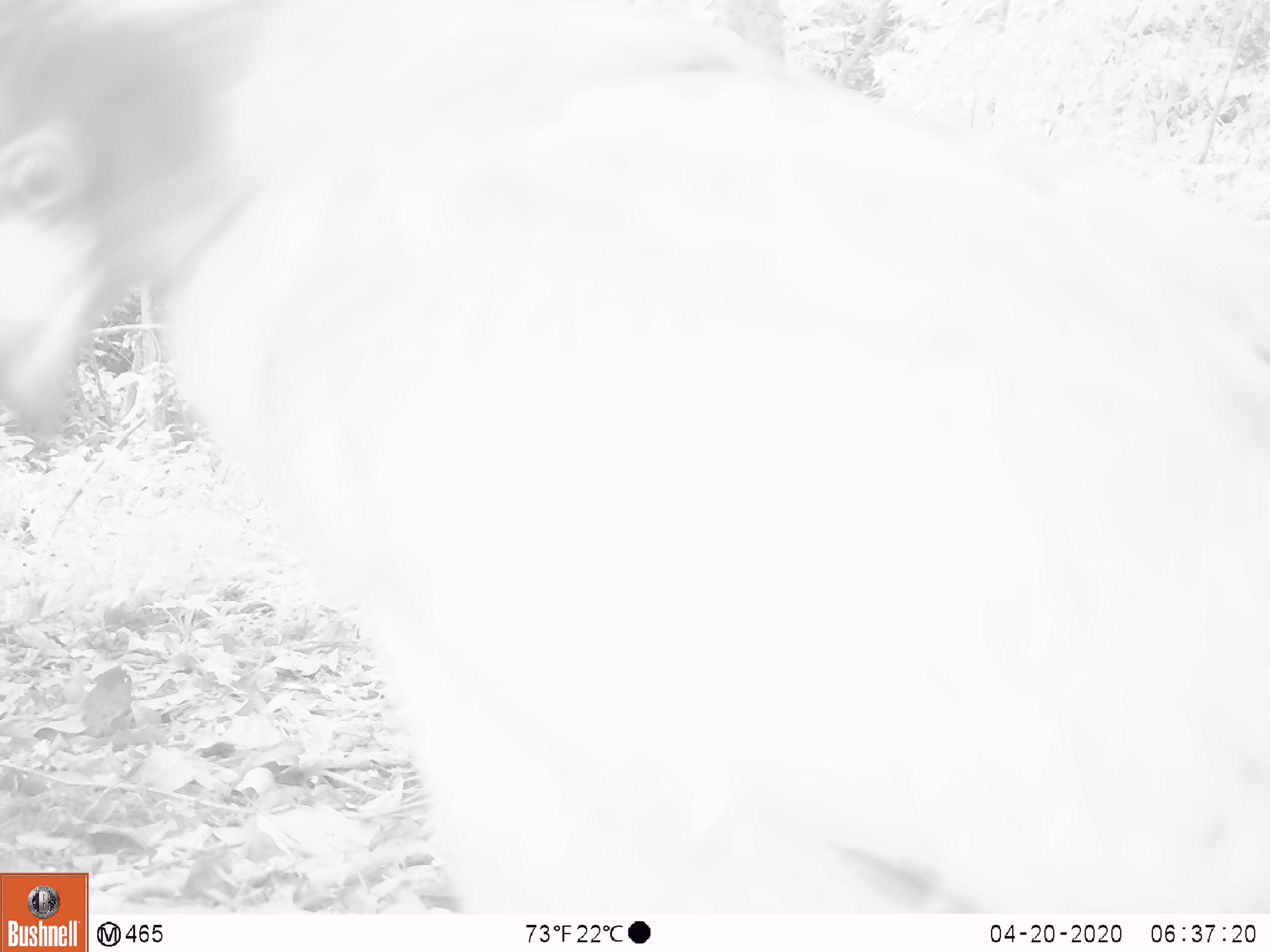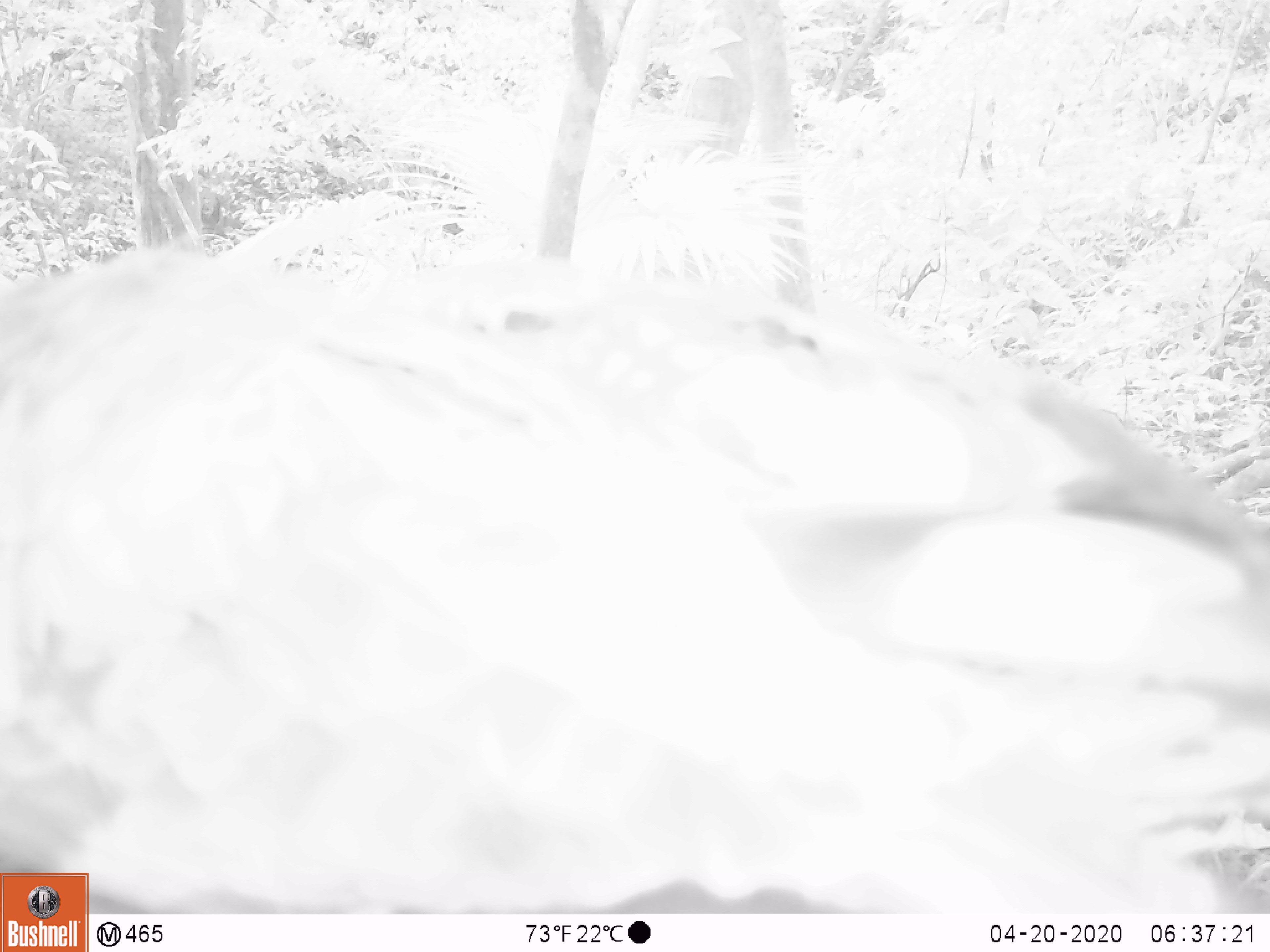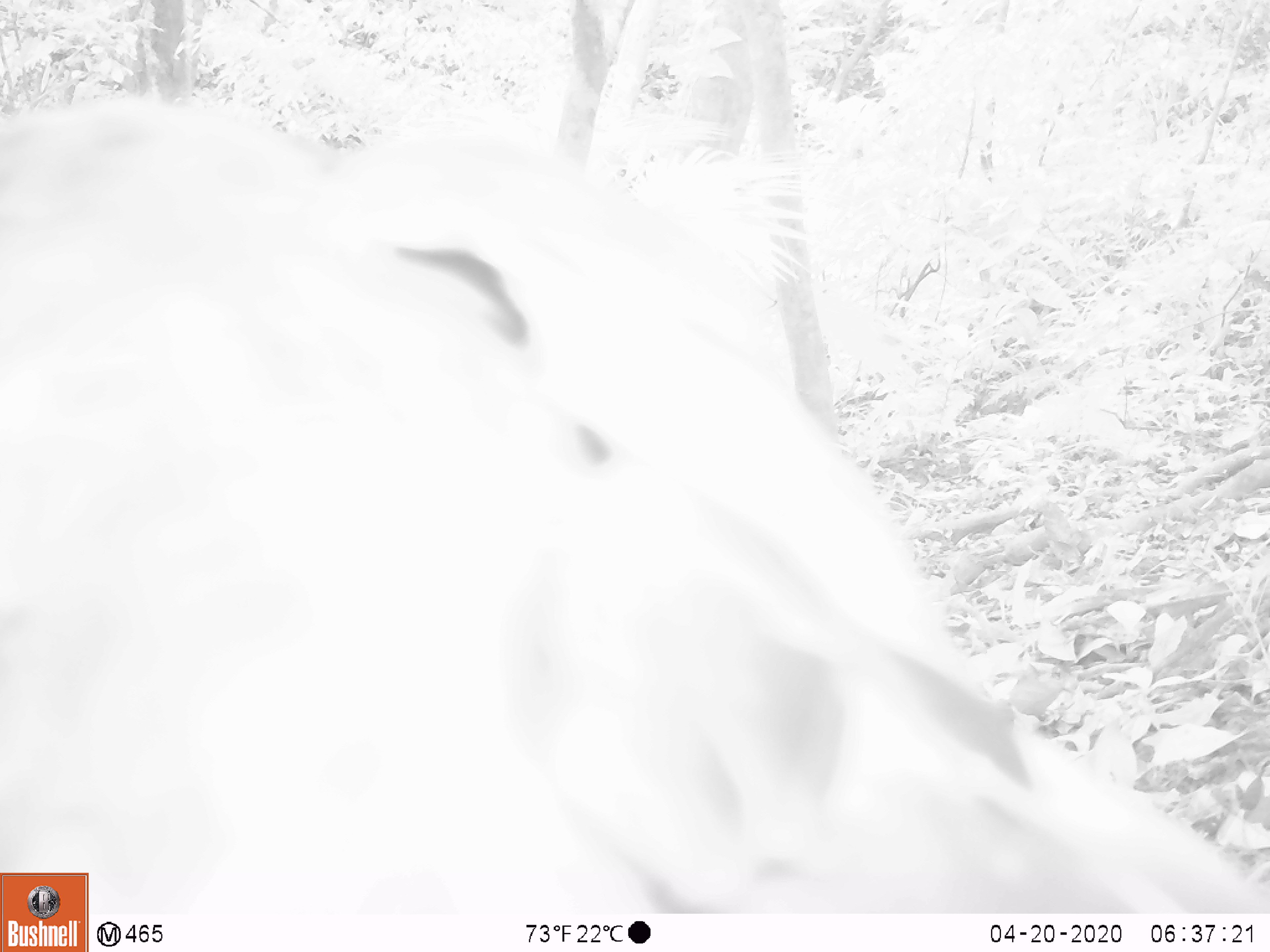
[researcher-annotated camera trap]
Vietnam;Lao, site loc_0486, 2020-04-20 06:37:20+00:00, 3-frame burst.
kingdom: Animalia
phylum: Chordata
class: Aves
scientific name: Aves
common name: bird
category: unidentified bird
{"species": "unidentified bird (bird) (Aves)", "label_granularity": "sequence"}